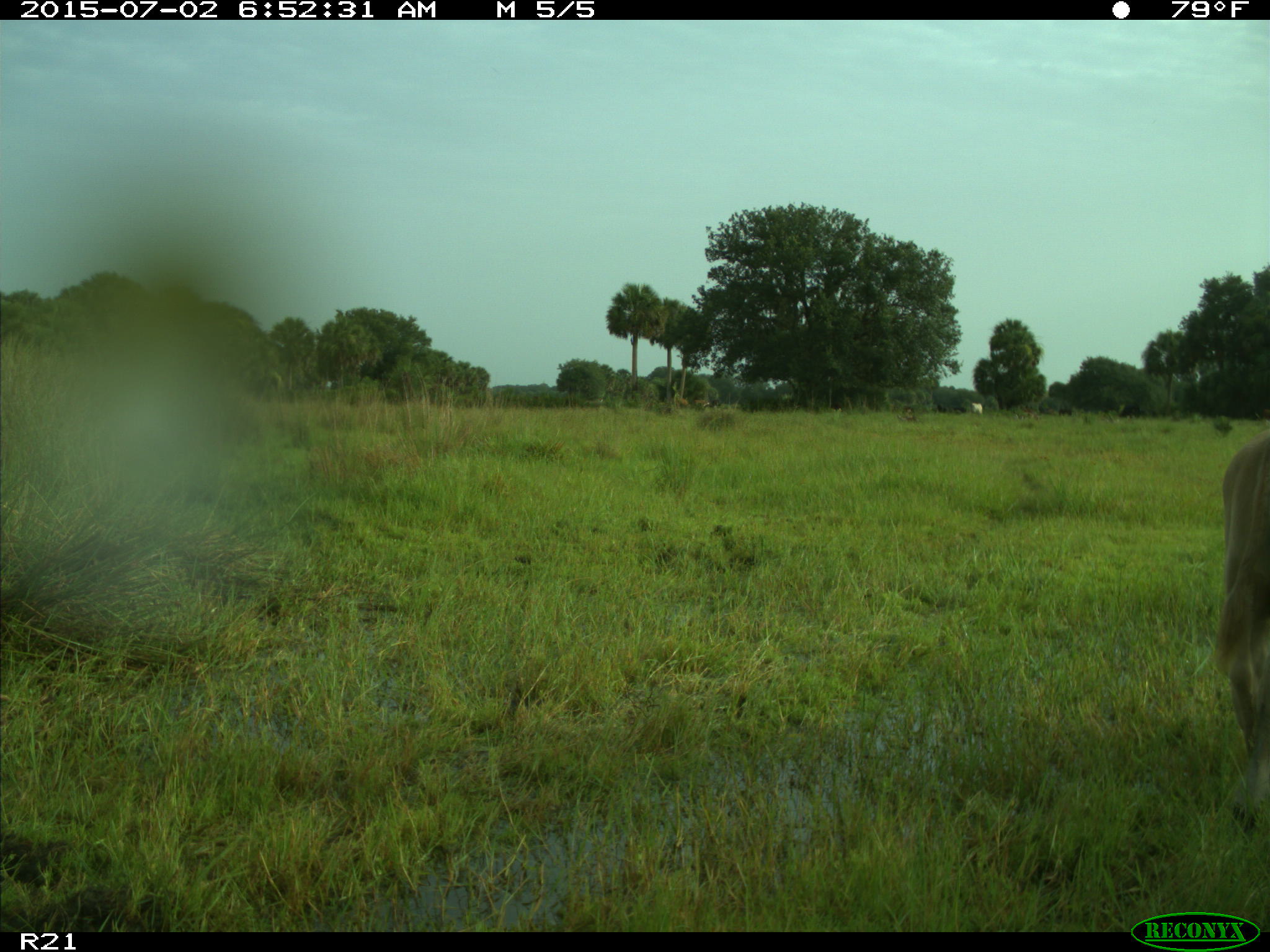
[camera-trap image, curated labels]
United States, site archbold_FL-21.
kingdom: Animalia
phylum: Chordata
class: Mammalia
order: Artiodactyla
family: Bovidae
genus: Bos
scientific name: Bos taurus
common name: domestic cow